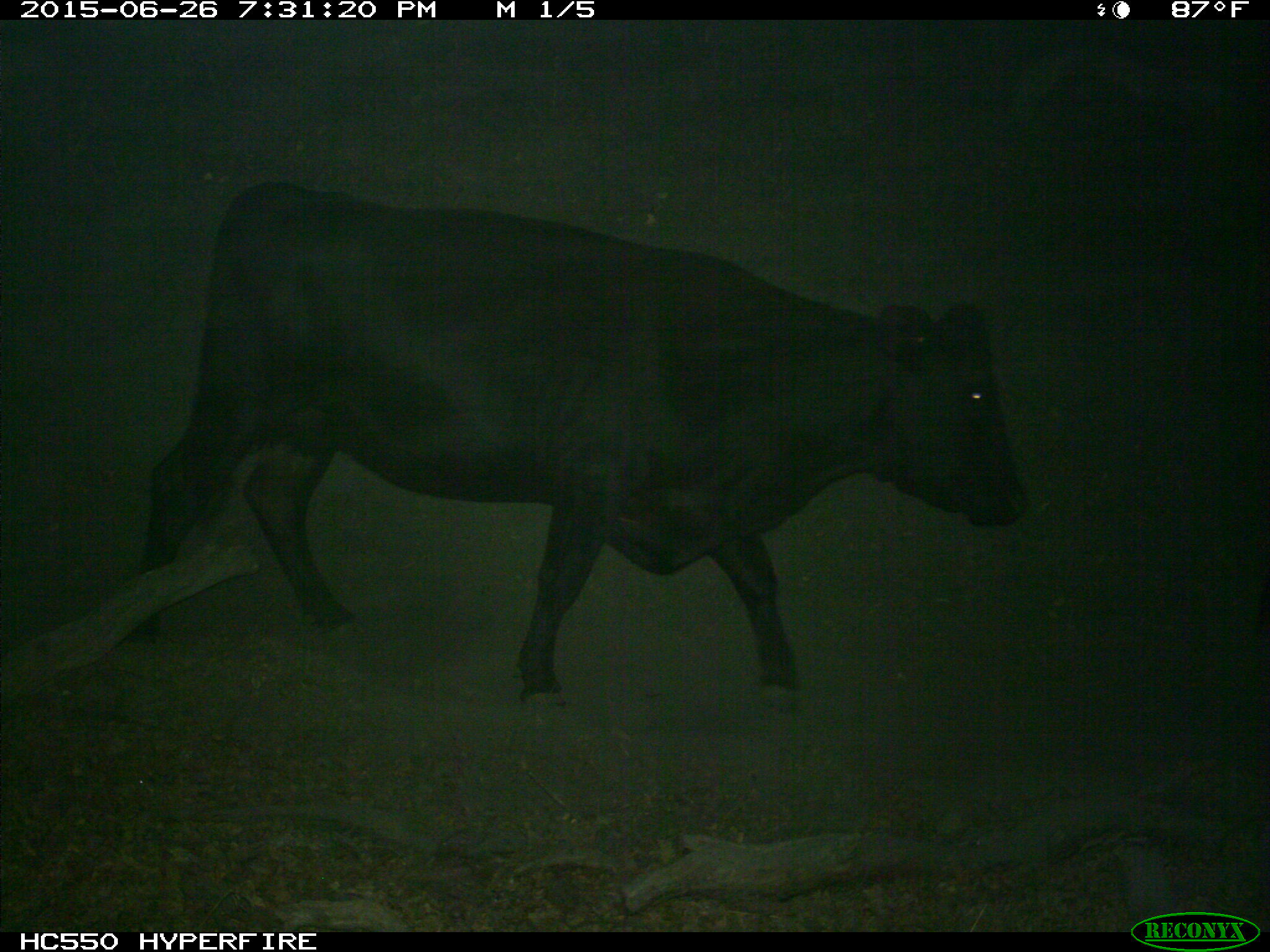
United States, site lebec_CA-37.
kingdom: Animalia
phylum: Chordata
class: Mammalia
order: Artiodactyla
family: Bovidae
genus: Bos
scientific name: Bos taurus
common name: domestic cow